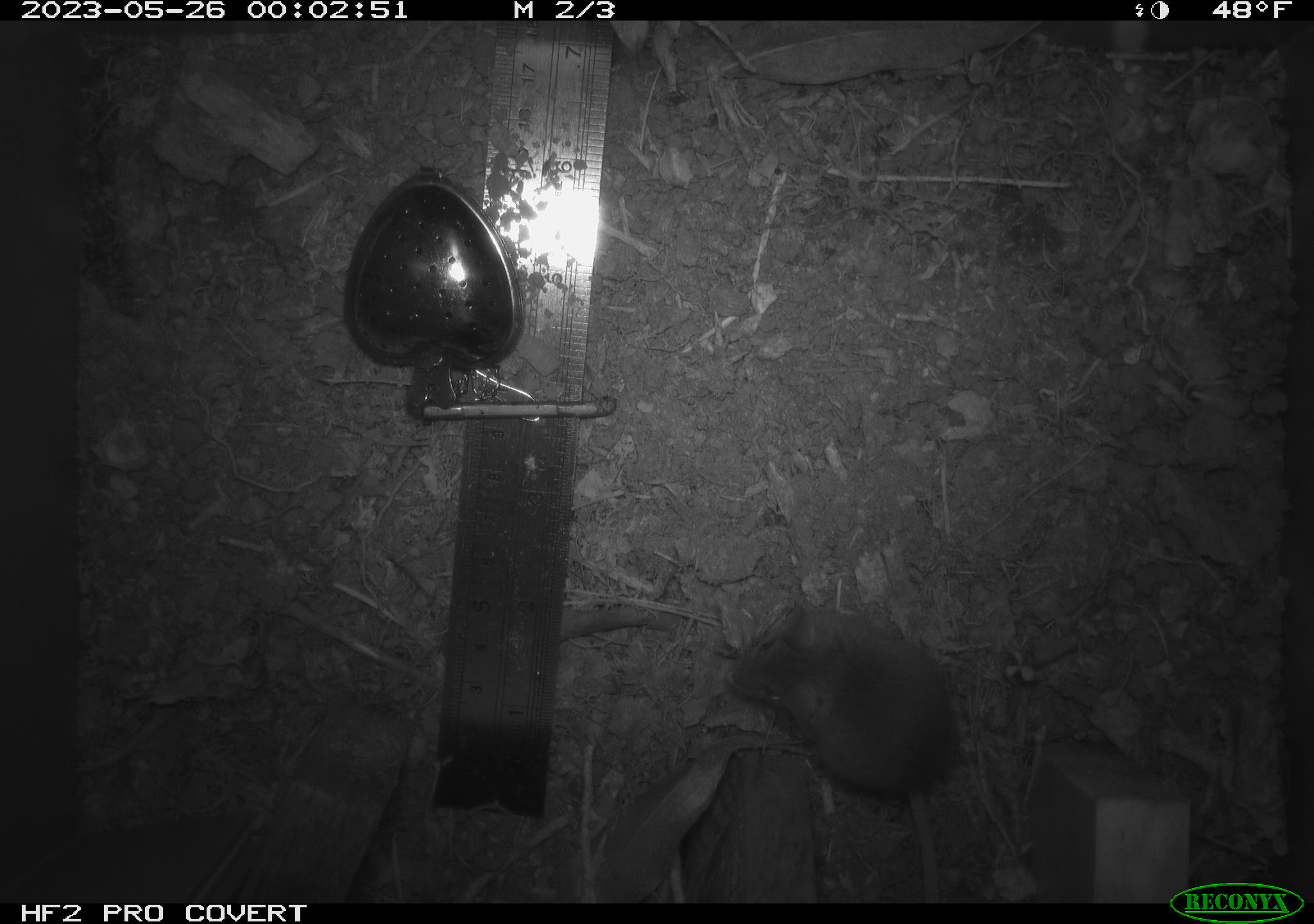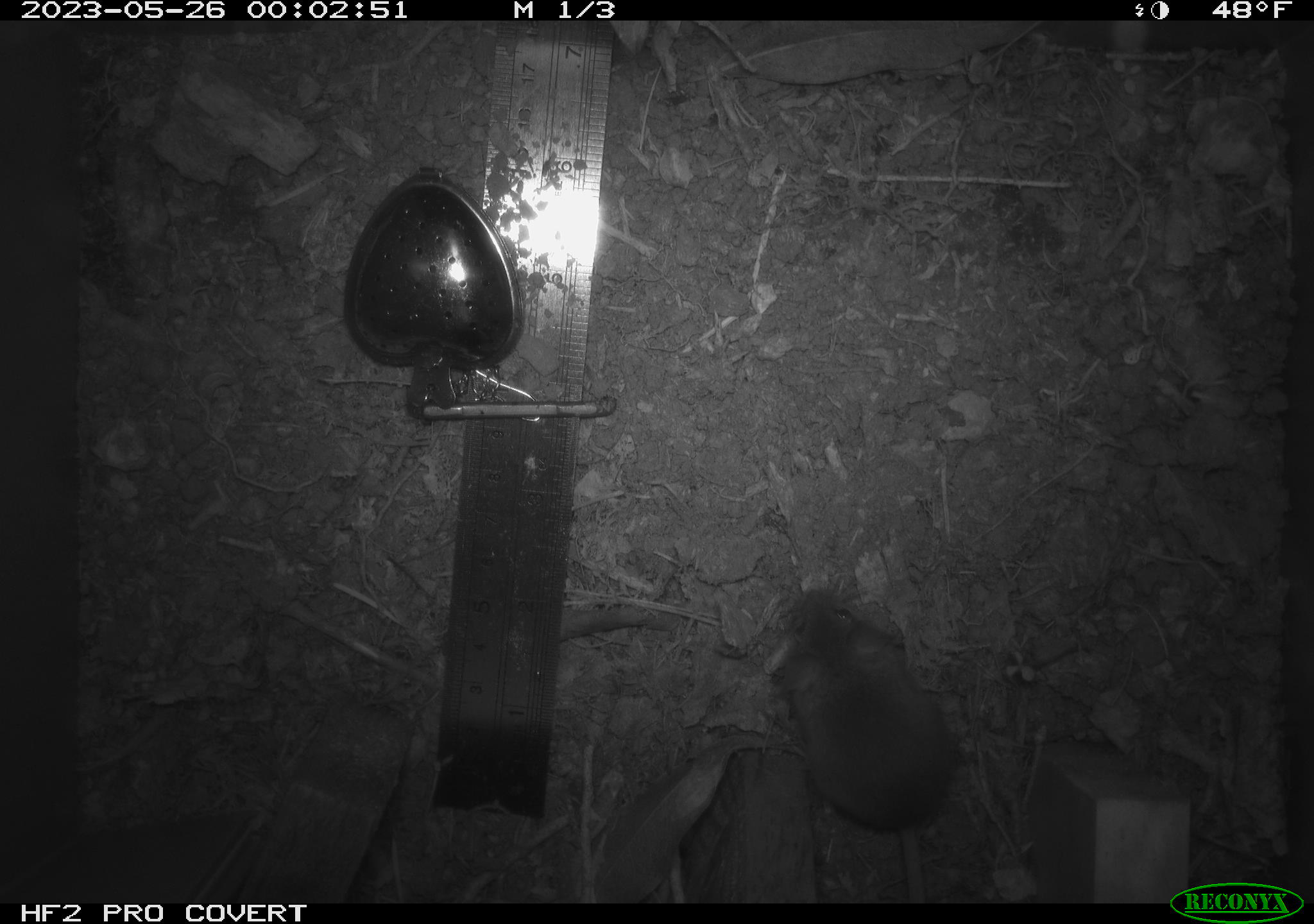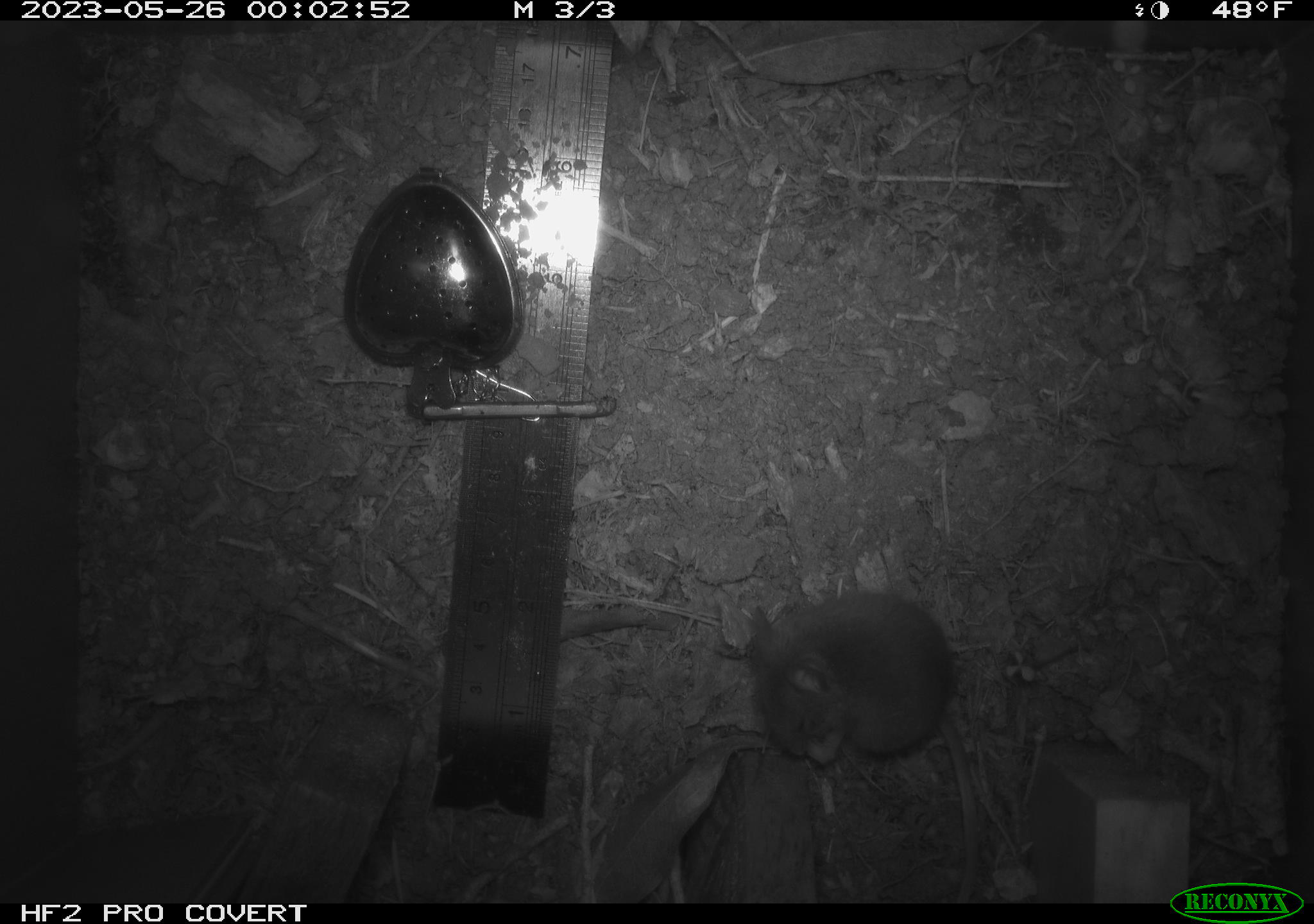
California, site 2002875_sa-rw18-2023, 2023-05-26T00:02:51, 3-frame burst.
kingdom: Animalia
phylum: Chordata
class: Mammalia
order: Rodentia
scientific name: Rodentia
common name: mouse species